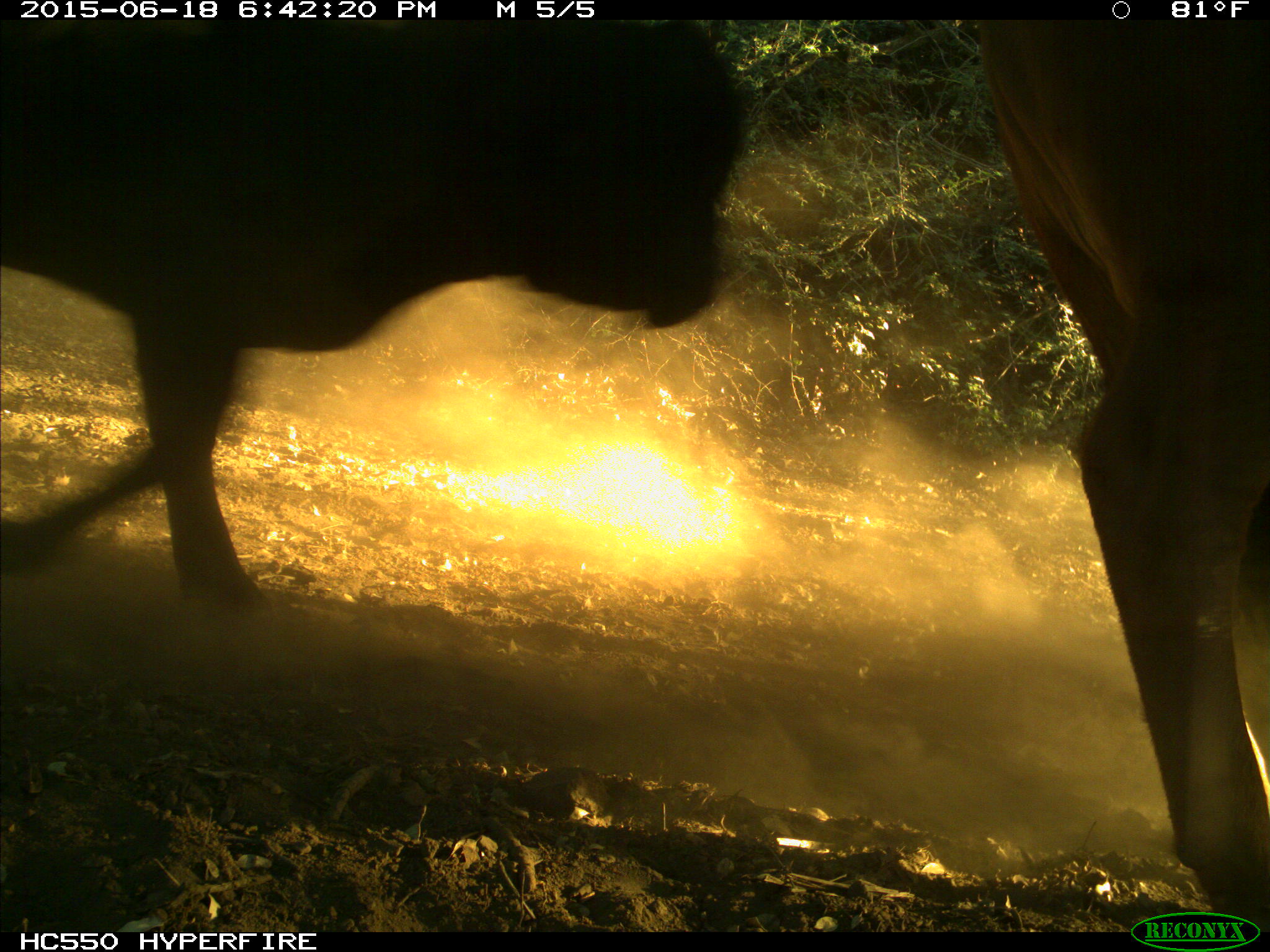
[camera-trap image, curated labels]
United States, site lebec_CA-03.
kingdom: Animalia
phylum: Chordata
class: Mammalia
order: Artiodactyla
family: Bovidae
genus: Bos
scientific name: Bos taurus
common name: domestic cow